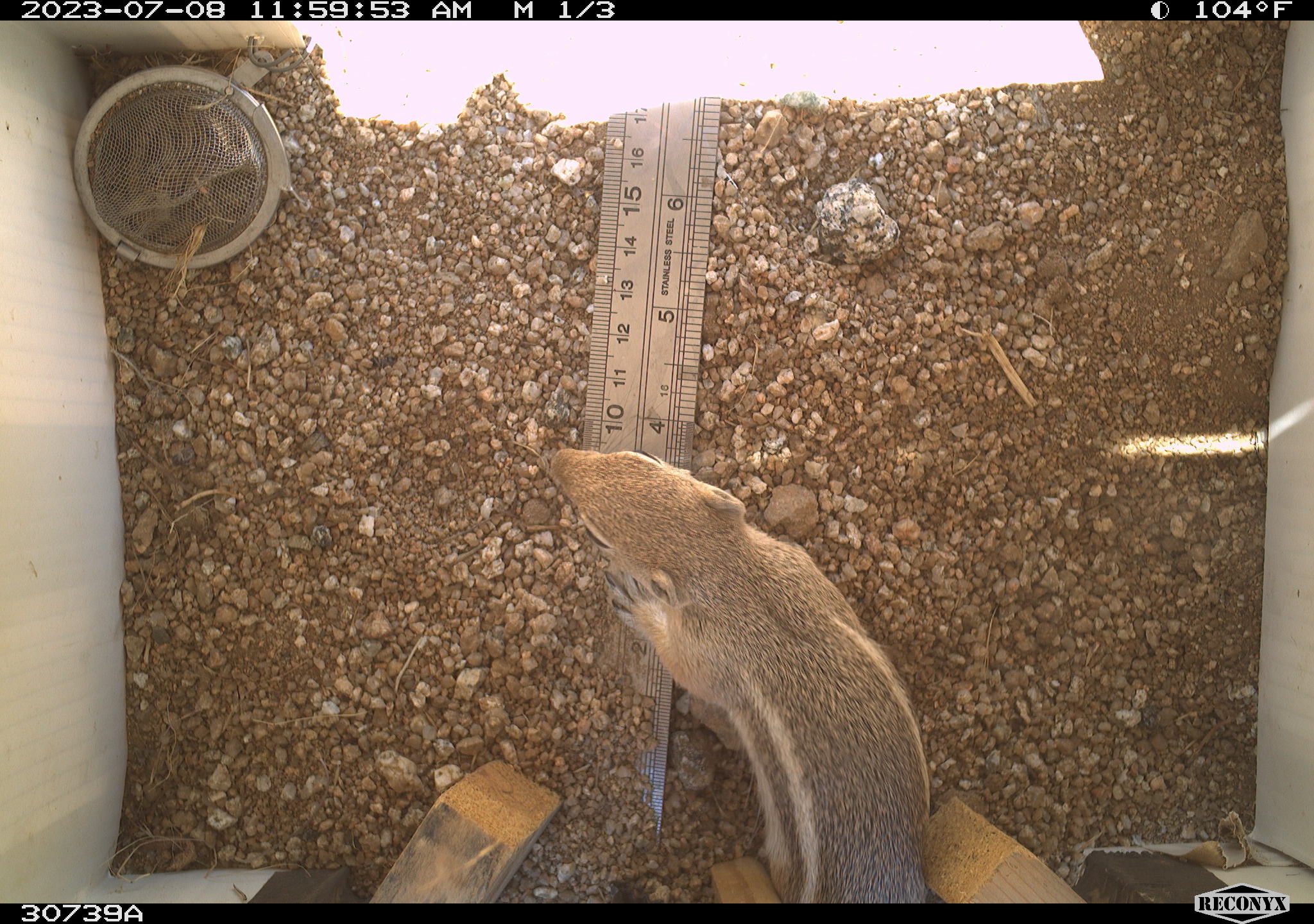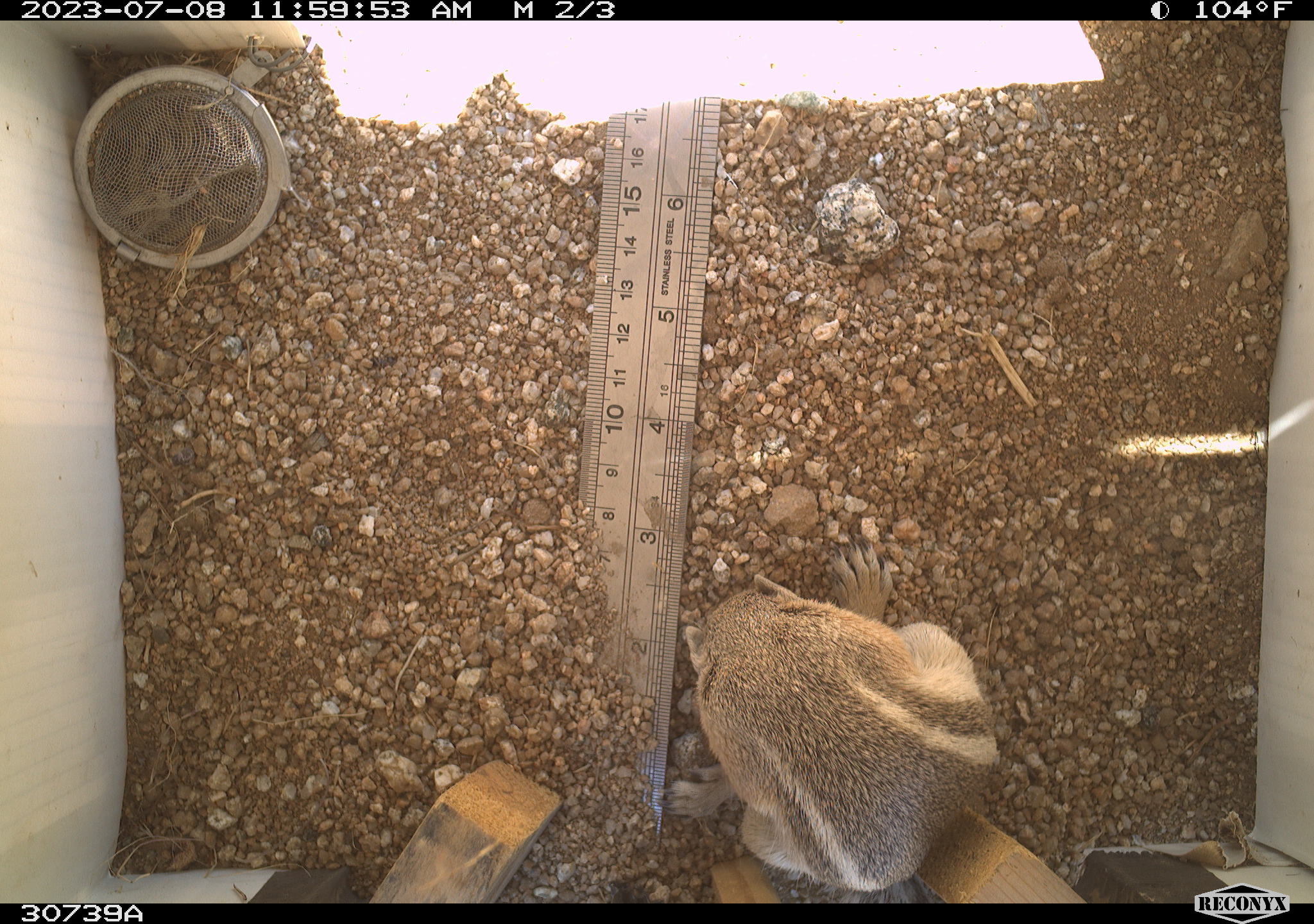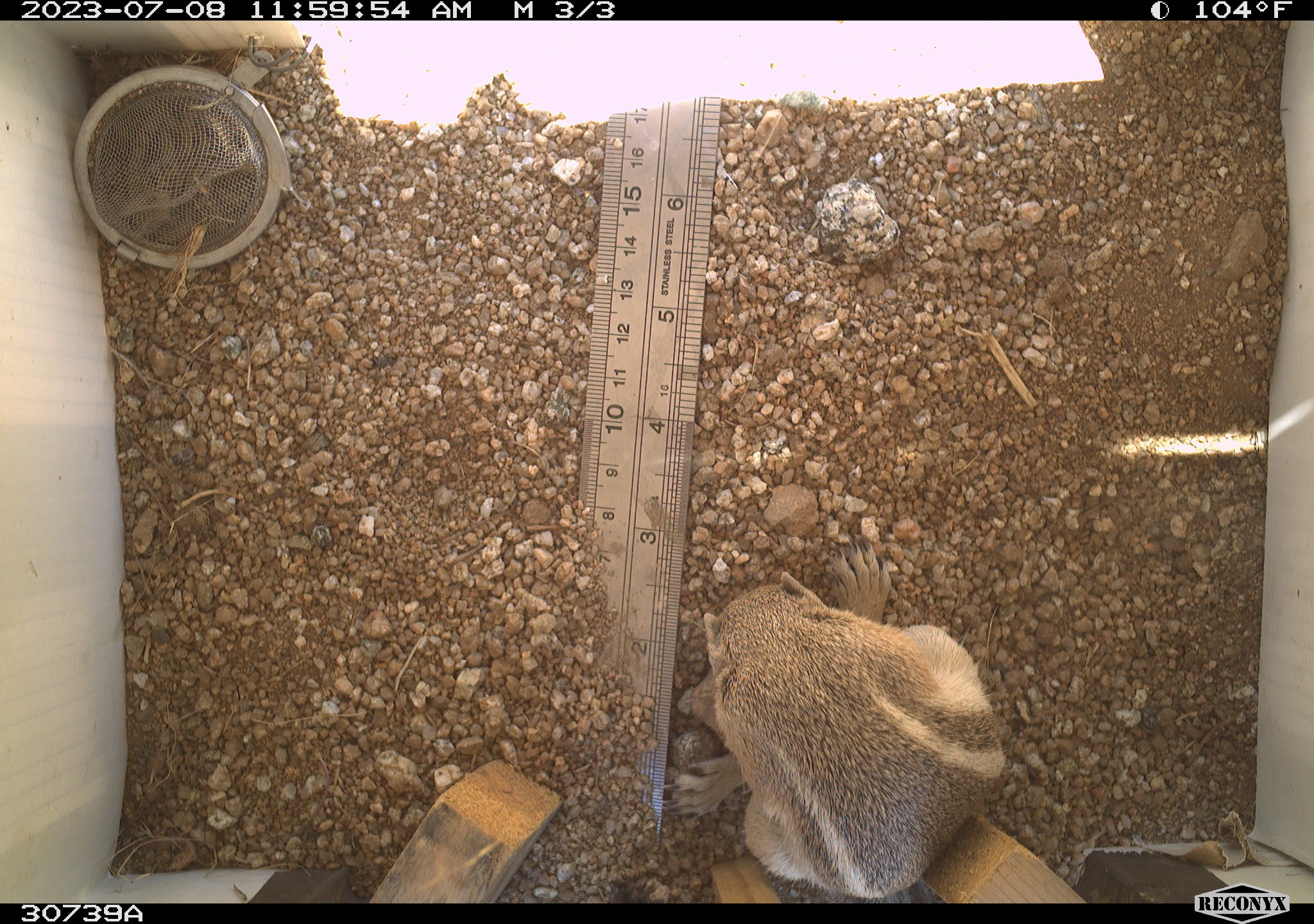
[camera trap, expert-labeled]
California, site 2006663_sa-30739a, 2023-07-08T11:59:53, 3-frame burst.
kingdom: Animalia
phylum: Chordata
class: Mammalia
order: Rodentia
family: Sciuridae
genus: Ammospermophilus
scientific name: Ammospermophilus leucurus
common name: white-tailed antelope squirrel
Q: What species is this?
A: White-tailed antelope squirrel (Ammospermophilus leucurus).